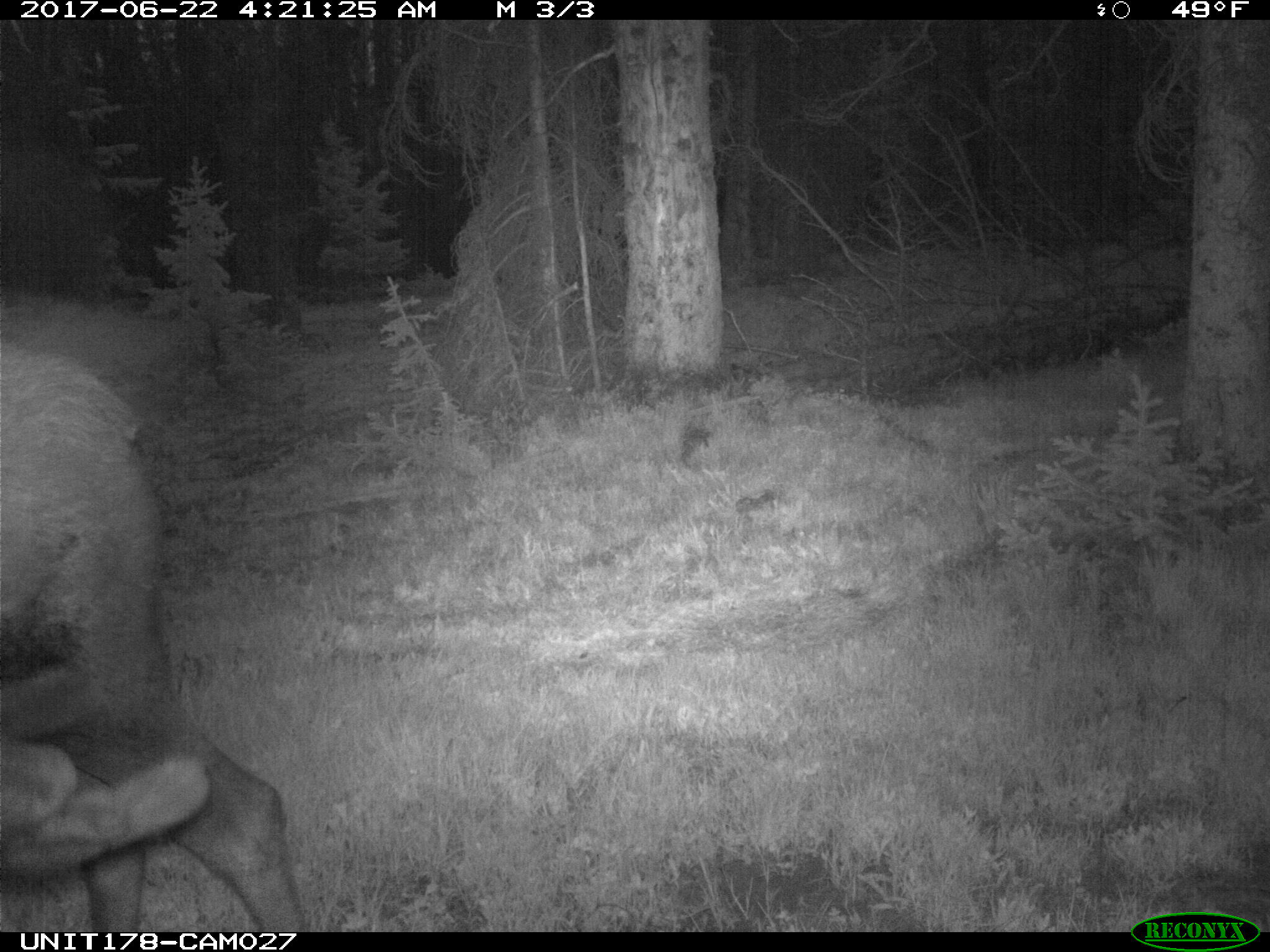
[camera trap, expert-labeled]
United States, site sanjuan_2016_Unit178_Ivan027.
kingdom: Animalia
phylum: Chordata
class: Mammalia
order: Artiodactyla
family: Cervidae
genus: Alces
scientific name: Alces alces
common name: moose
Alces alces (moose).